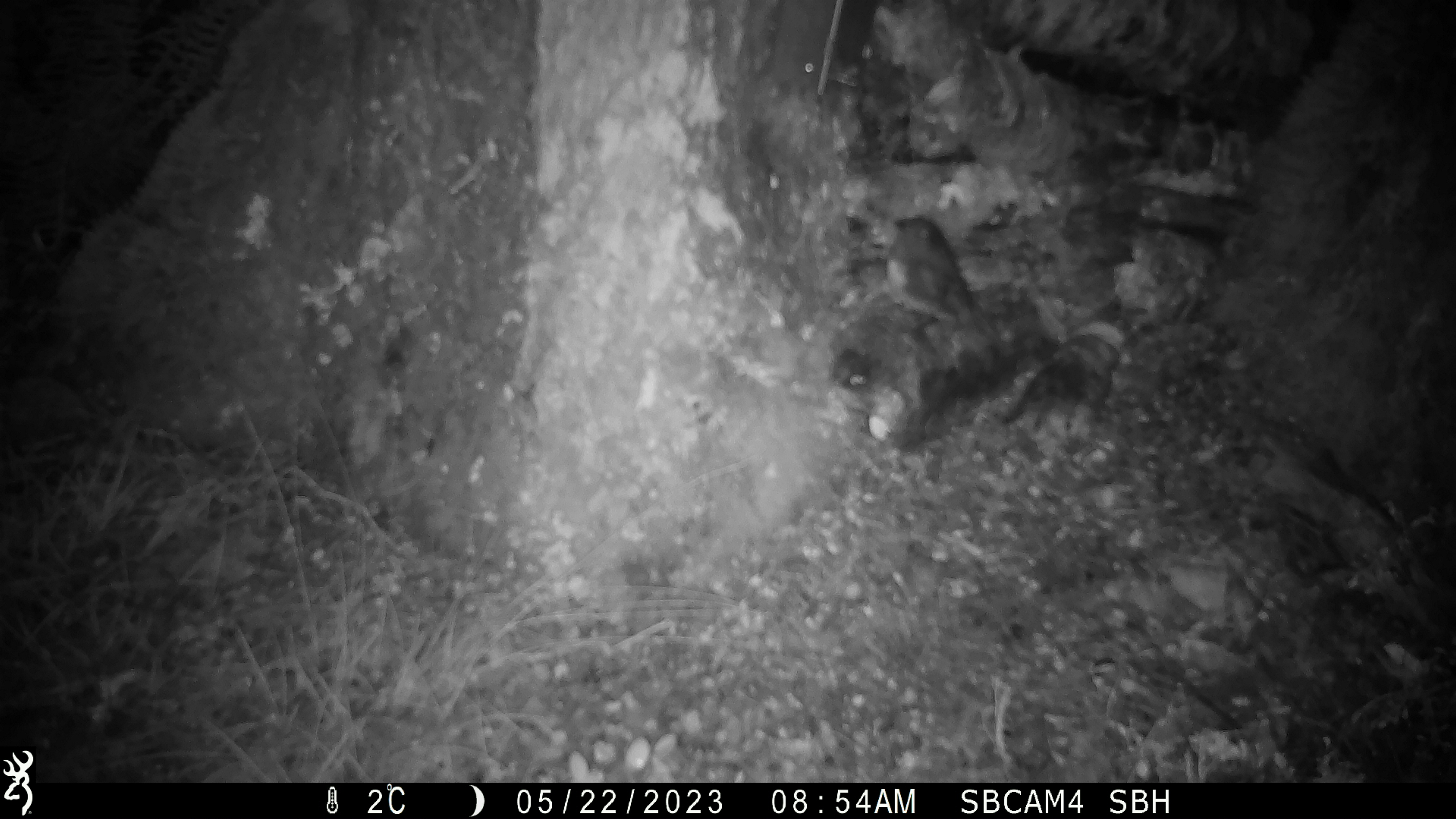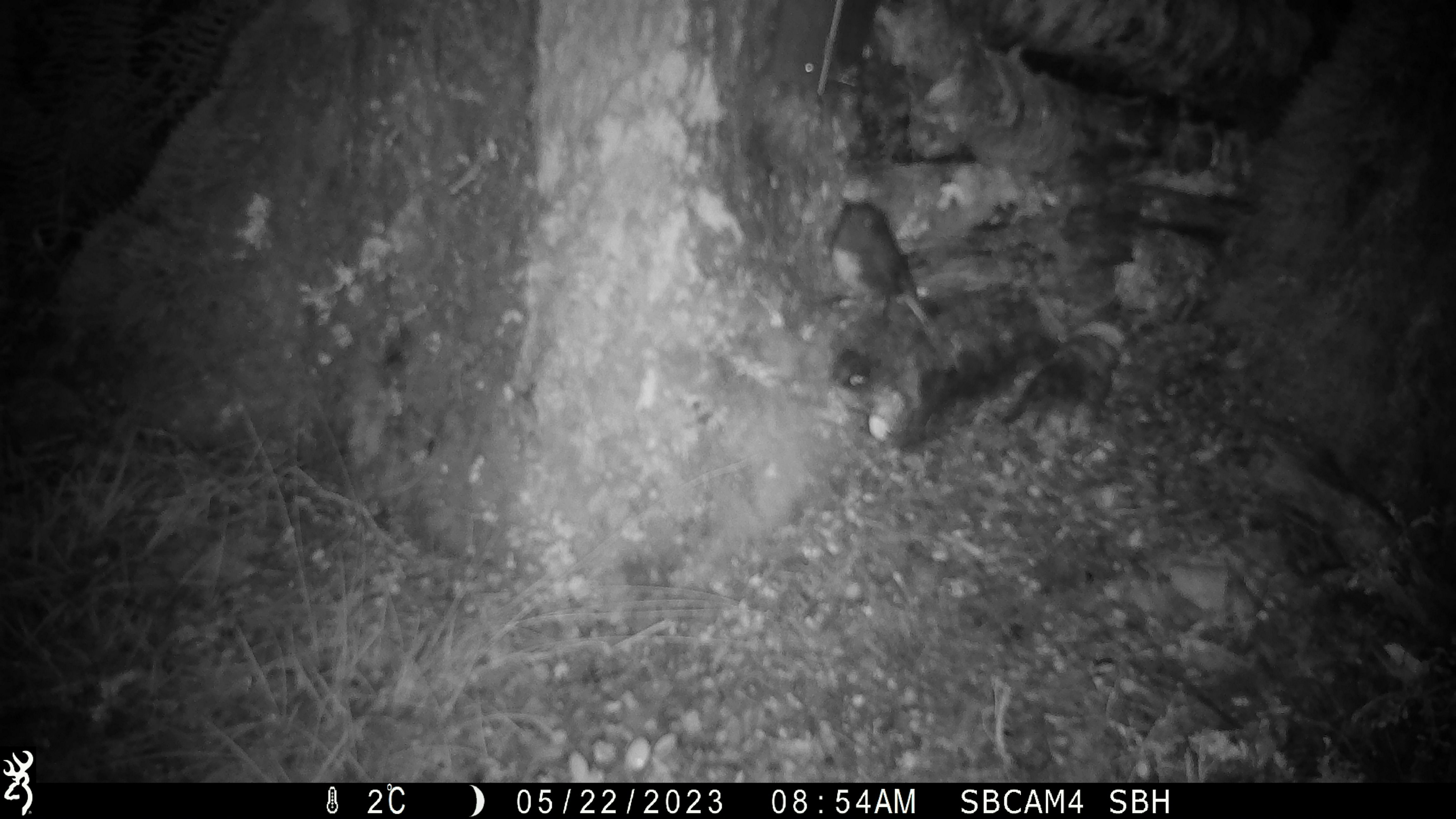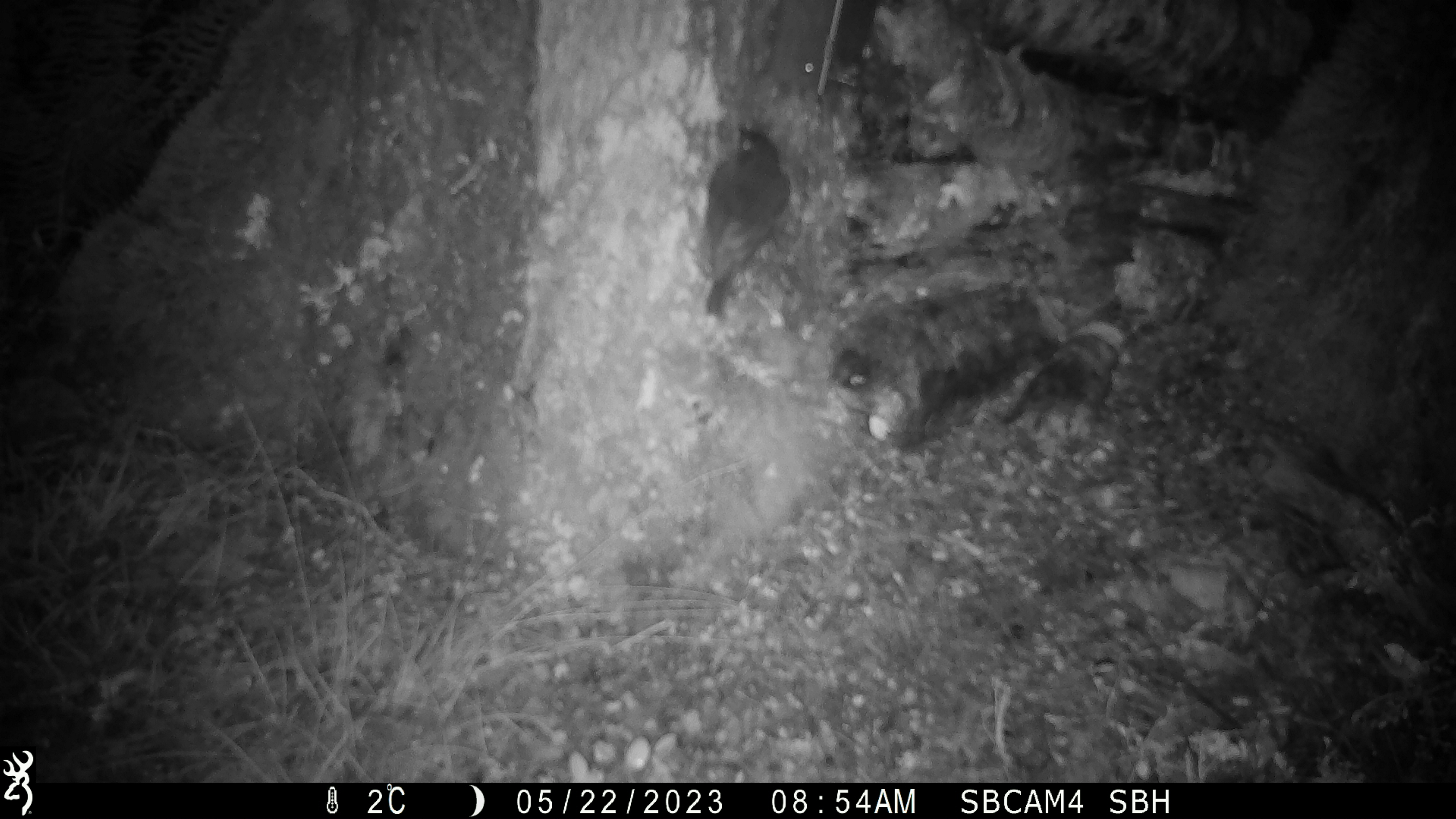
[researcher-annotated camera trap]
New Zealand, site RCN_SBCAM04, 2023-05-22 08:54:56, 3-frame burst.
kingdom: Animalia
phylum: Chordata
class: Aves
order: Passeriformes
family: Petroicidae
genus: Petroica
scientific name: Petroica australis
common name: new zealand robin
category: robin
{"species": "robin (new zealand robin) (Petroica australis)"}